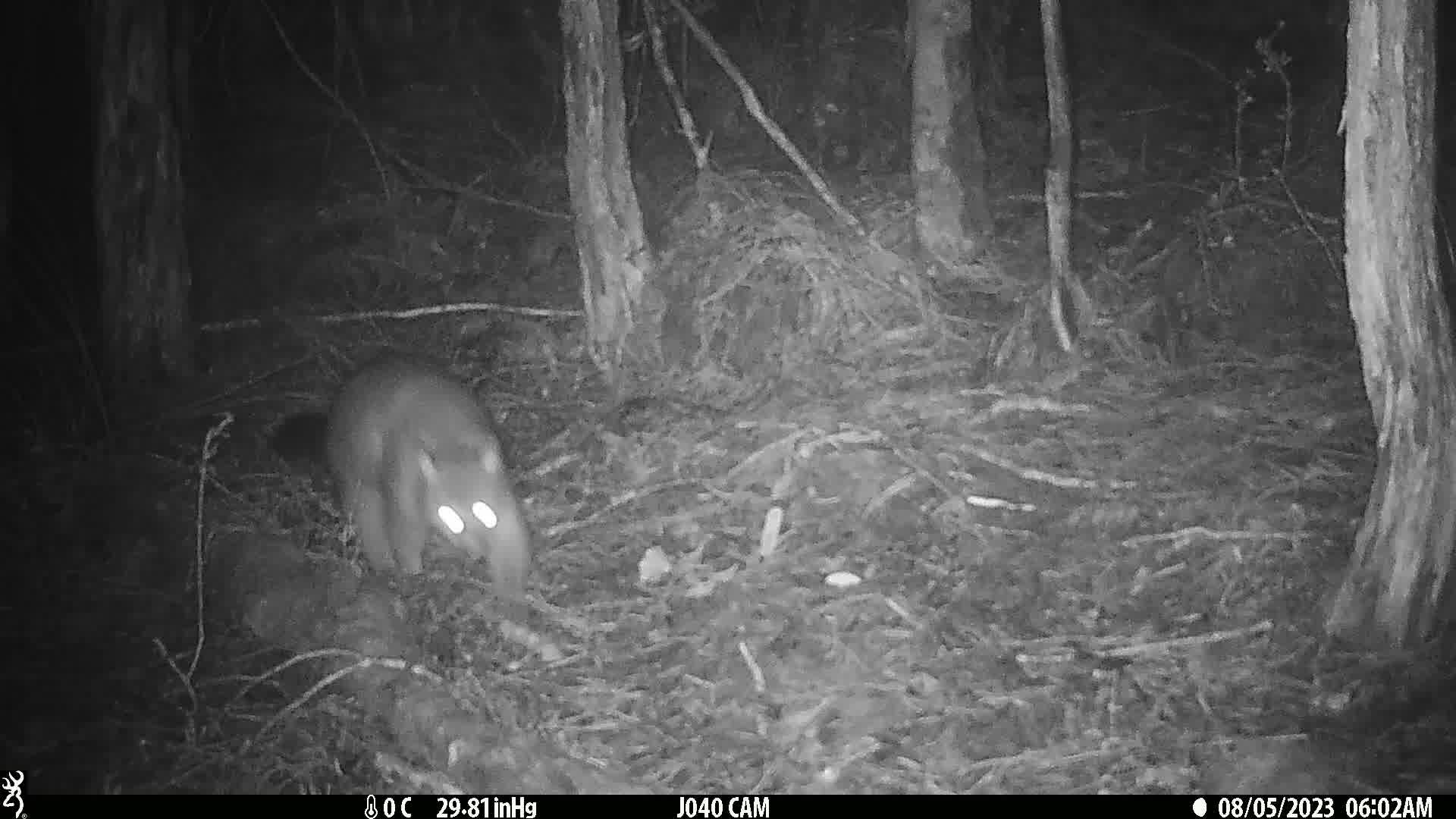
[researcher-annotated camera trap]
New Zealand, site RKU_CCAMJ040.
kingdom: Animalia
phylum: Chordata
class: Mammalia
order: Diprotodontia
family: Phalangeridae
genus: Trichosurus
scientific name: Trichosurus vulpecula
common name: common brushtail possum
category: possum